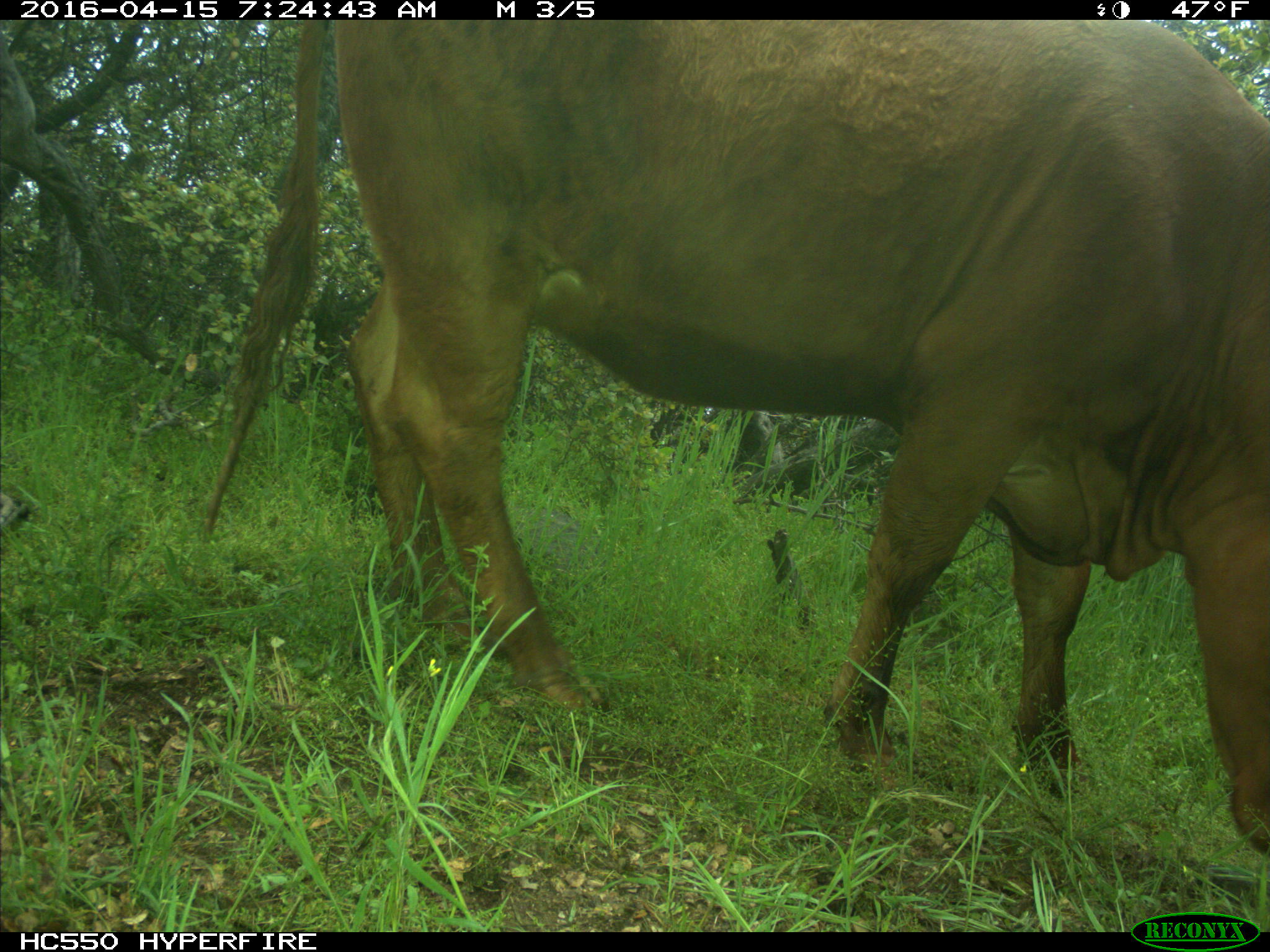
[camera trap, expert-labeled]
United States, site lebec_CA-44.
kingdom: Animalia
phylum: Chordata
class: Mammalia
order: Artiodactyla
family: Bovidae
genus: Bos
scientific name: Bos taurus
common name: domestic cow